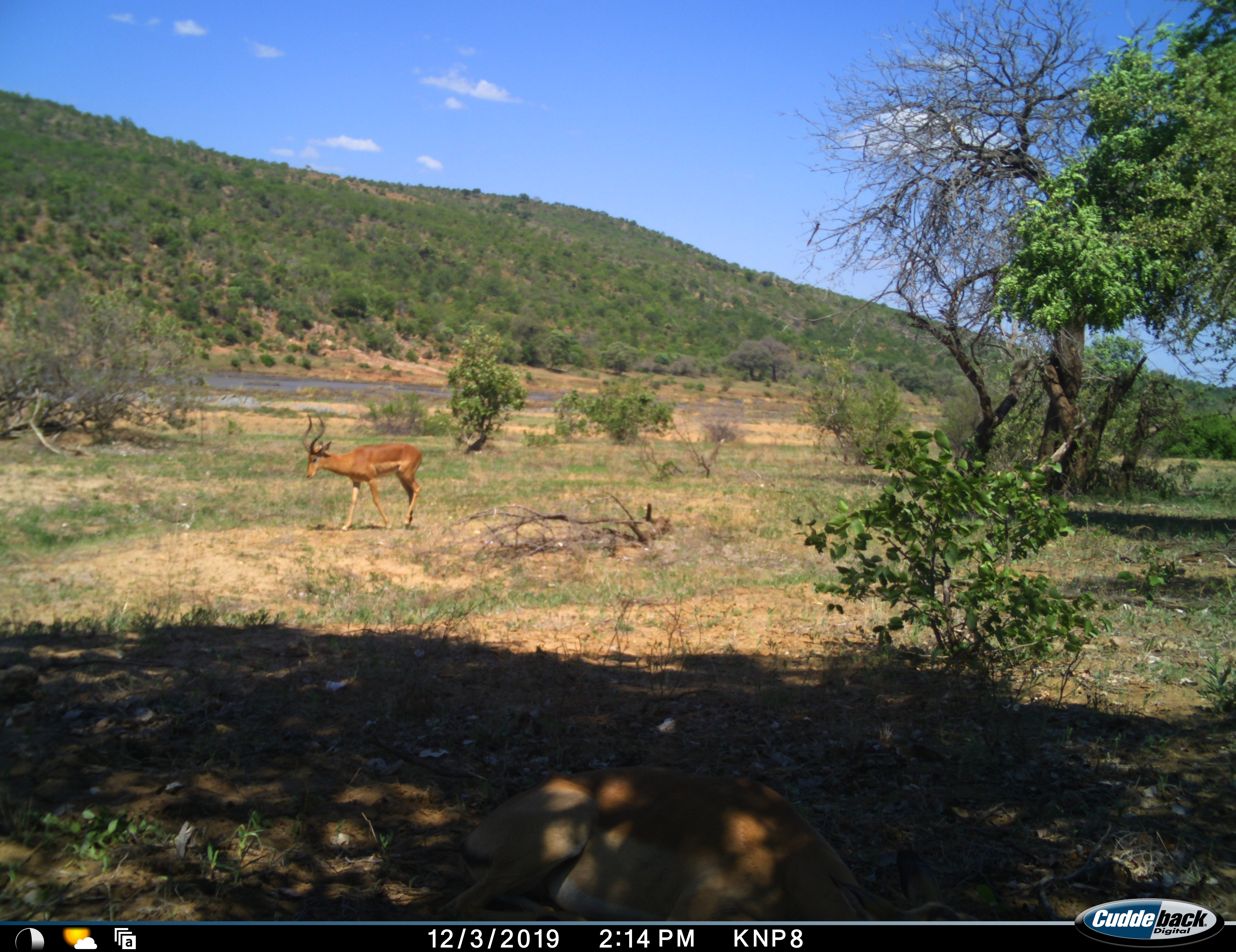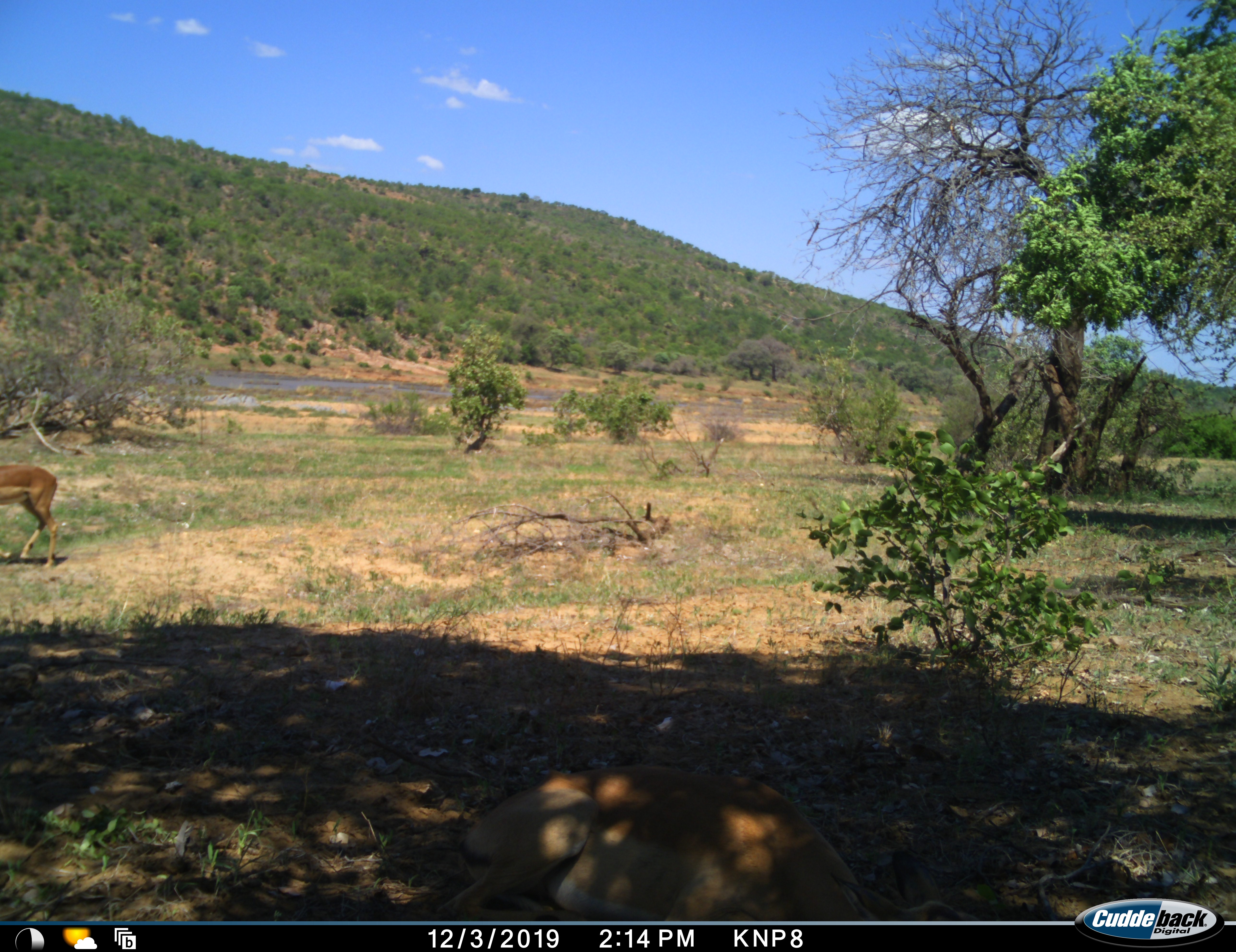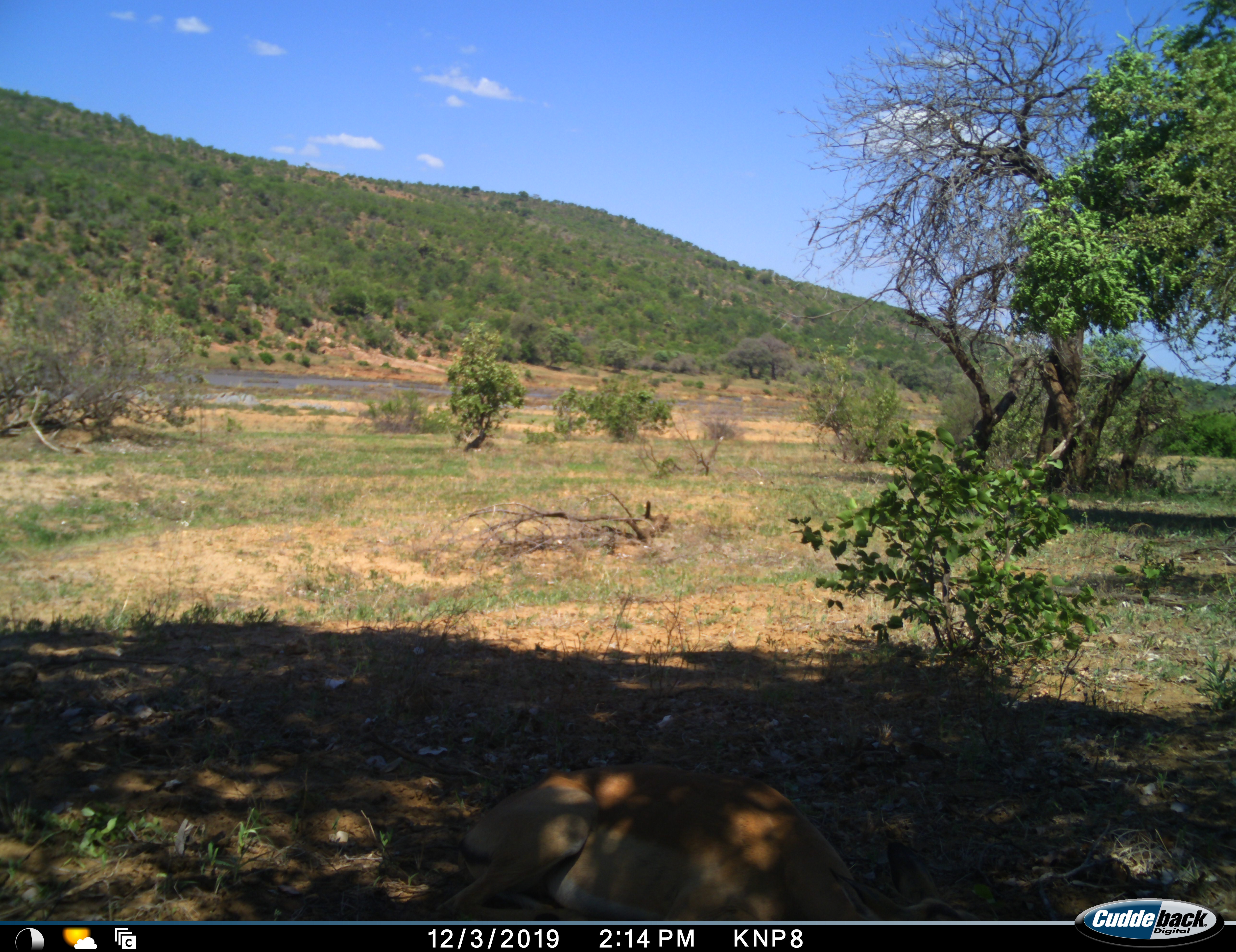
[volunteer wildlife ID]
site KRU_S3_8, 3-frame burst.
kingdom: Animalia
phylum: Chordata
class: Mammalia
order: Artiodactyla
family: Bovidae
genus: Aepyceros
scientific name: Aepyceros melampus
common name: impala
Impala (Aepyceros melampus), count 1. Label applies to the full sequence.